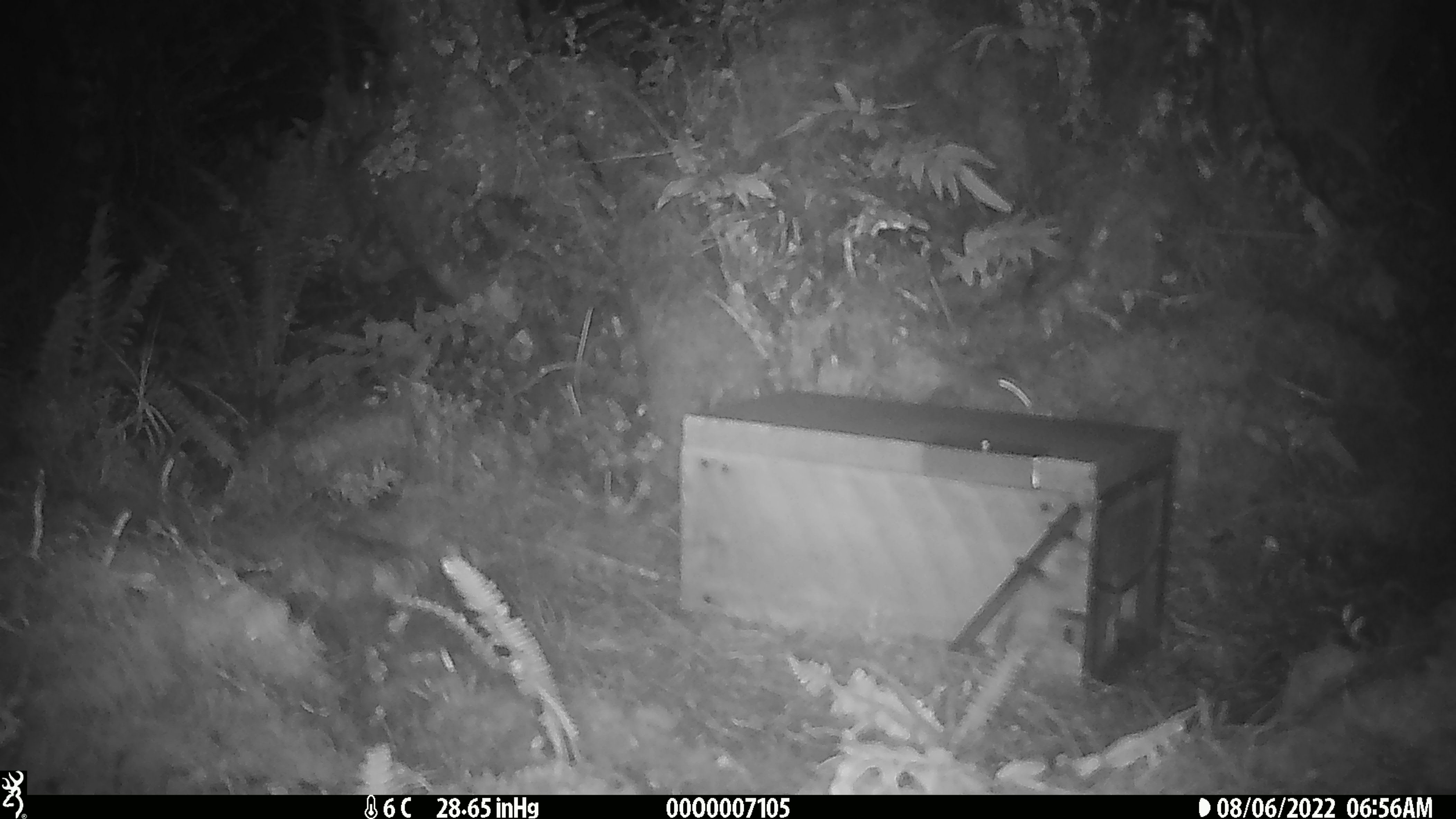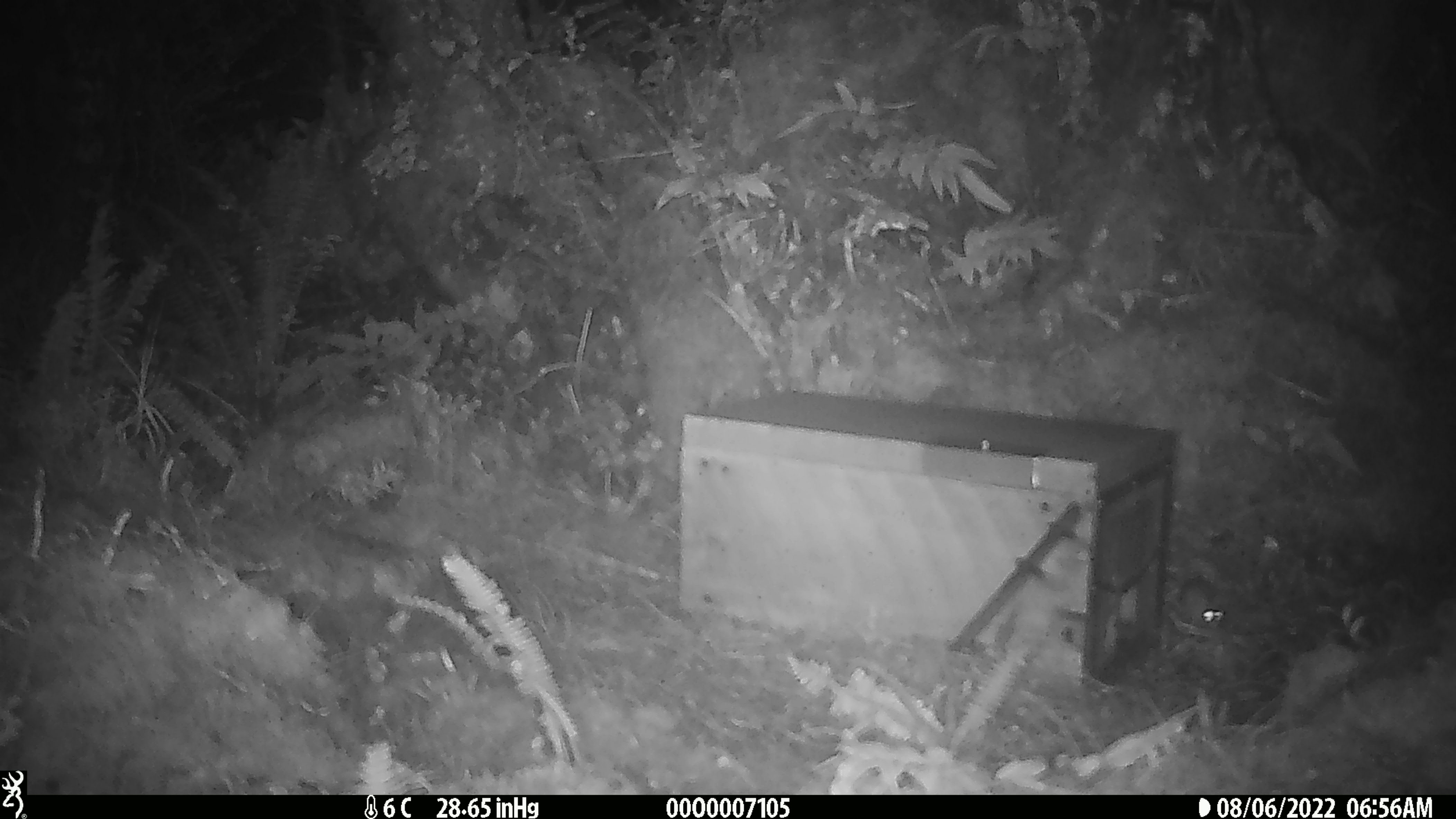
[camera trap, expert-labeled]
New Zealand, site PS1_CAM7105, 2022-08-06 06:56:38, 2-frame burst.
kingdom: Animalia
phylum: Chordata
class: Mammalia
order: Rodentia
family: Muridae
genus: Mus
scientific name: Mus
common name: mouse